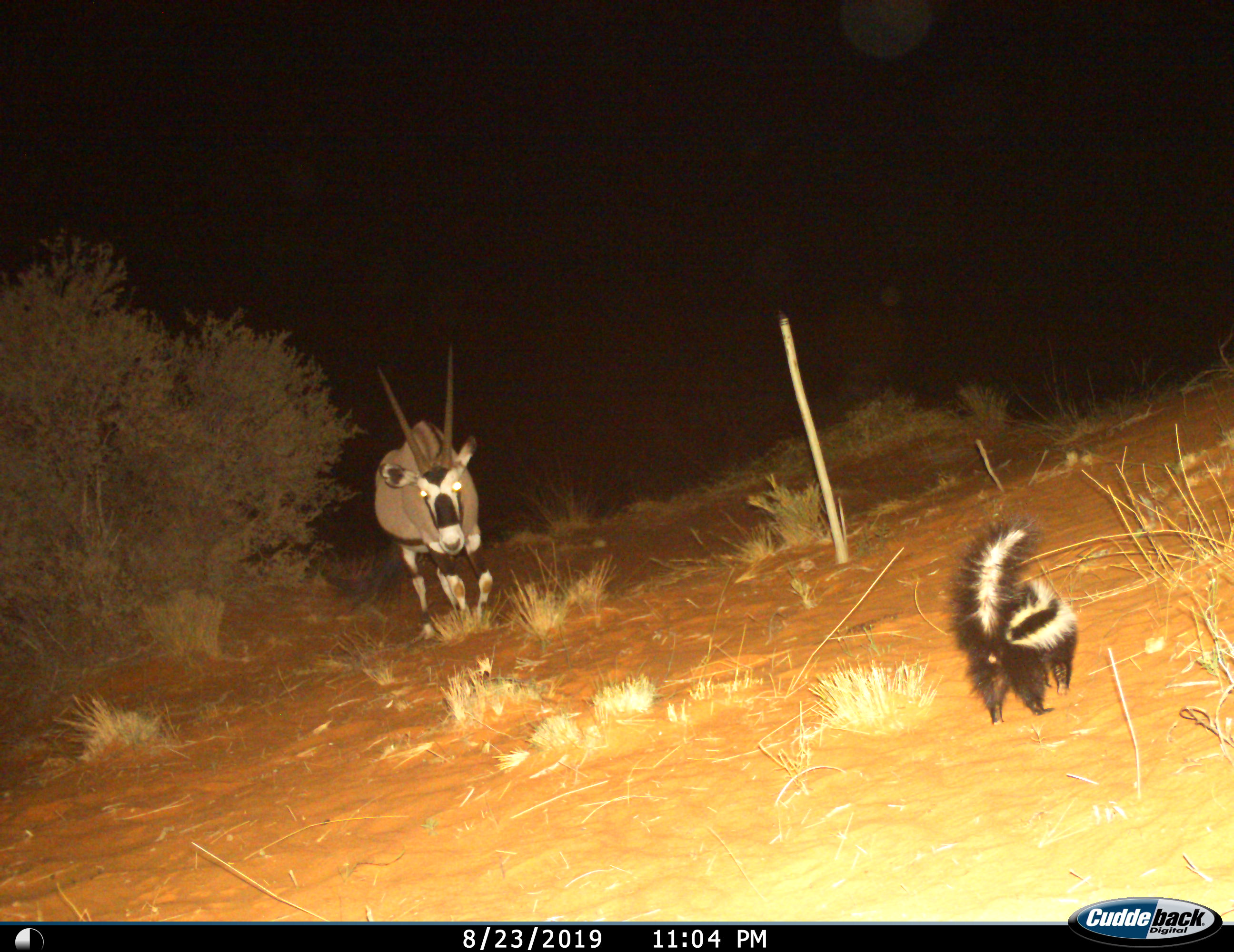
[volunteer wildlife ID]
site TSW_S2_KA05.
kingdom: Animalia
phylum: Chordata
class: Mammalia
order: Artiodactyla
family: Bovidae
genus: Oryx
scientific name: Oryx gazella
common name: gemsbok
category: oryx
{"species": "oryx (gemsbok) (Oryx gazella)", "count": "1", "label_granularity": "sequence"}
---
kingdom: Animalia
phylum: Chordata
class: Mammalia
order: Carnivora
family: Mustelidae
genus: Ictonyx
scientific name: Ictonyx striatus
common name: zorilla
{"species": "zorilla (Ictonyx striatus)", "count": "1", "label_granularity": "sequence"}